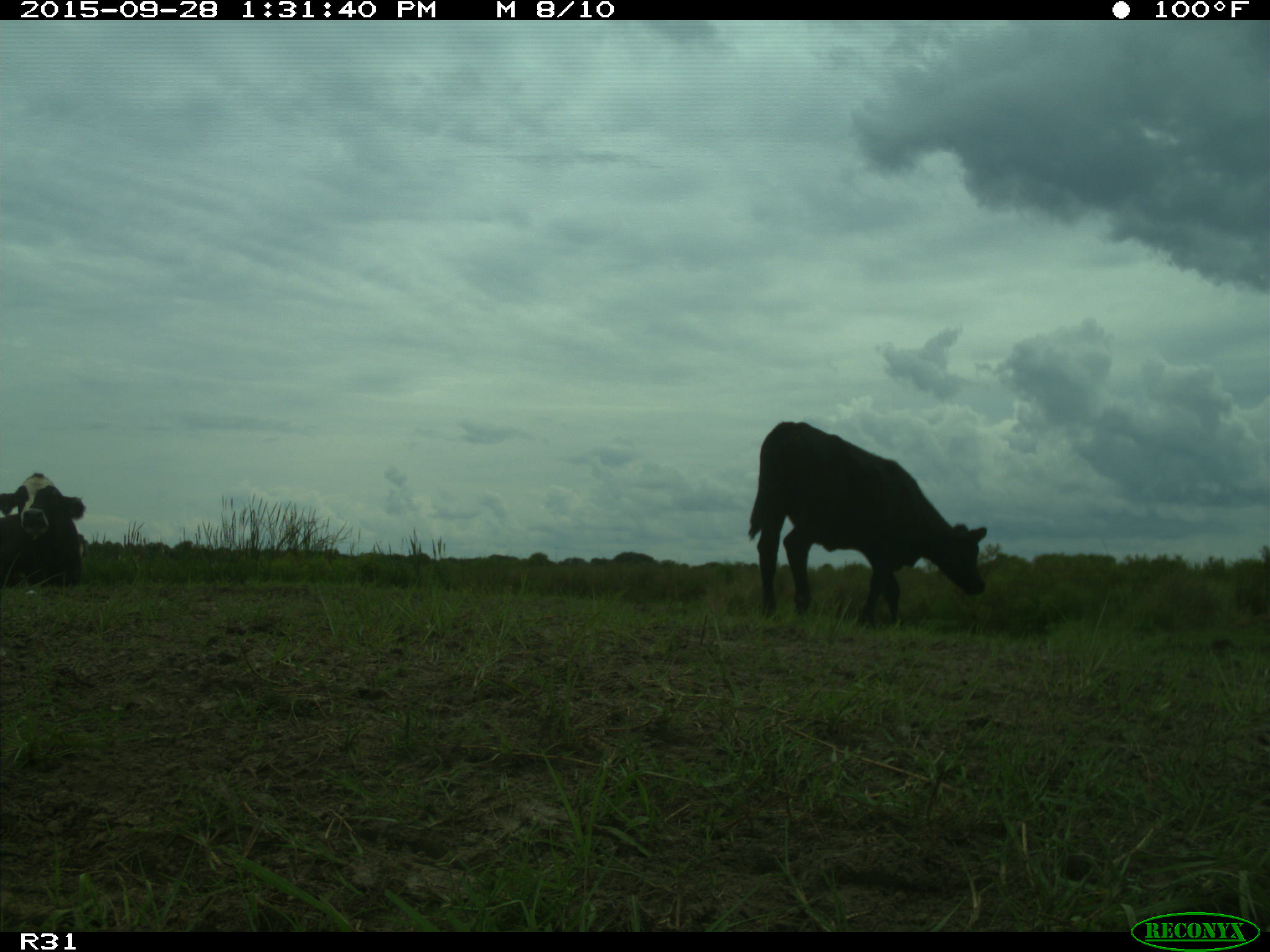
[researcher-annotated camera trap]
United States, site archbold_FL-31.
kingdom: Animalia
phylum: Chordata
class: Mammalia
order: Artiodactyla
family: Bovidae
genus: Bos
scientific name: Bos taurus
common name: domestic cow